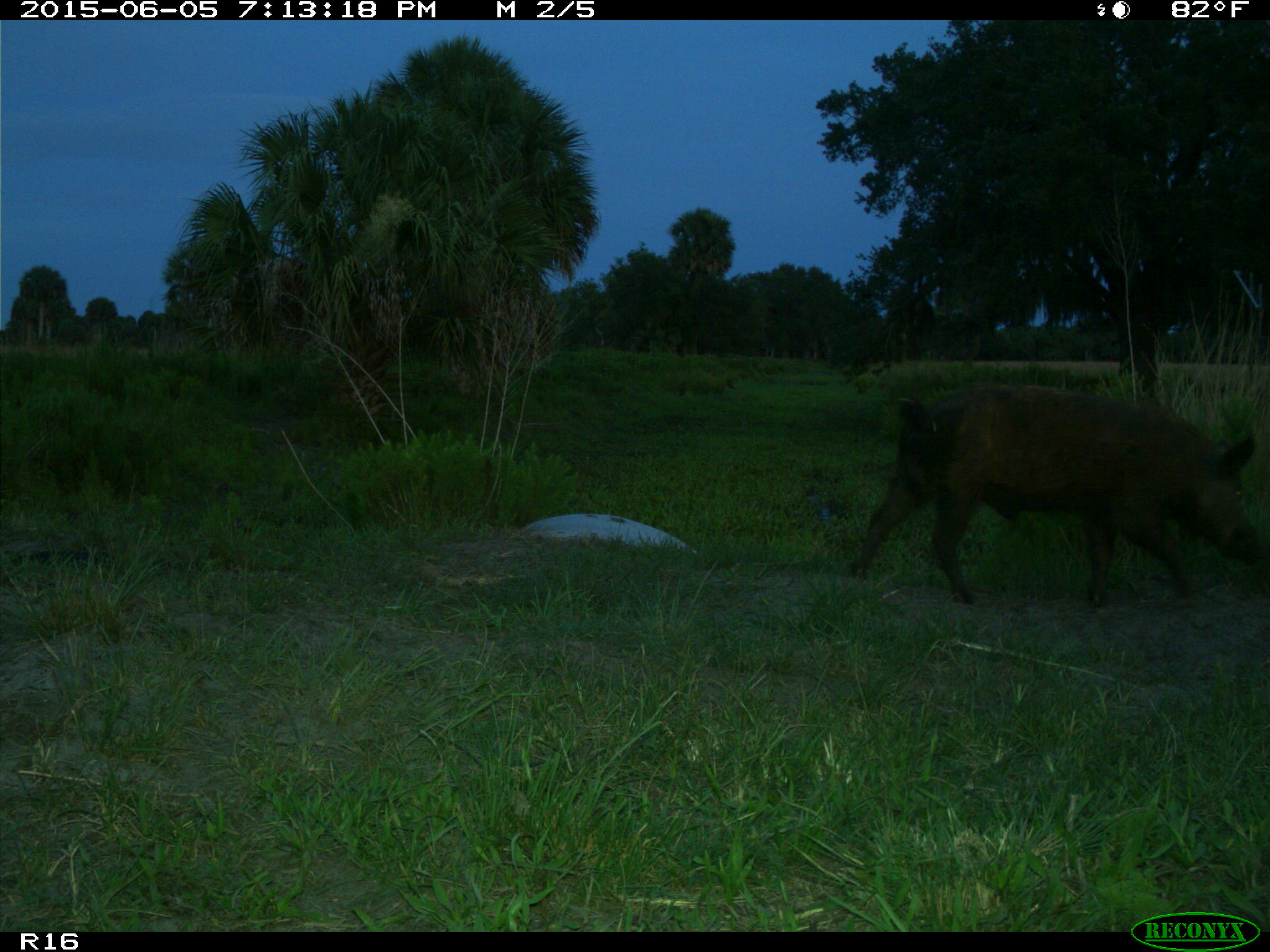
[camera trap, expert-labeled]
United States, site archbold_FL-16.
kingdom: Animalia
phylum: Chordata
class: Mammalia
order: Artiodactyla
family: Suidae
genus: Sus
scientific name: Sus scrofa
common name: wild boar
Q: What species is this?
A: Sus scrofa (wild boar).